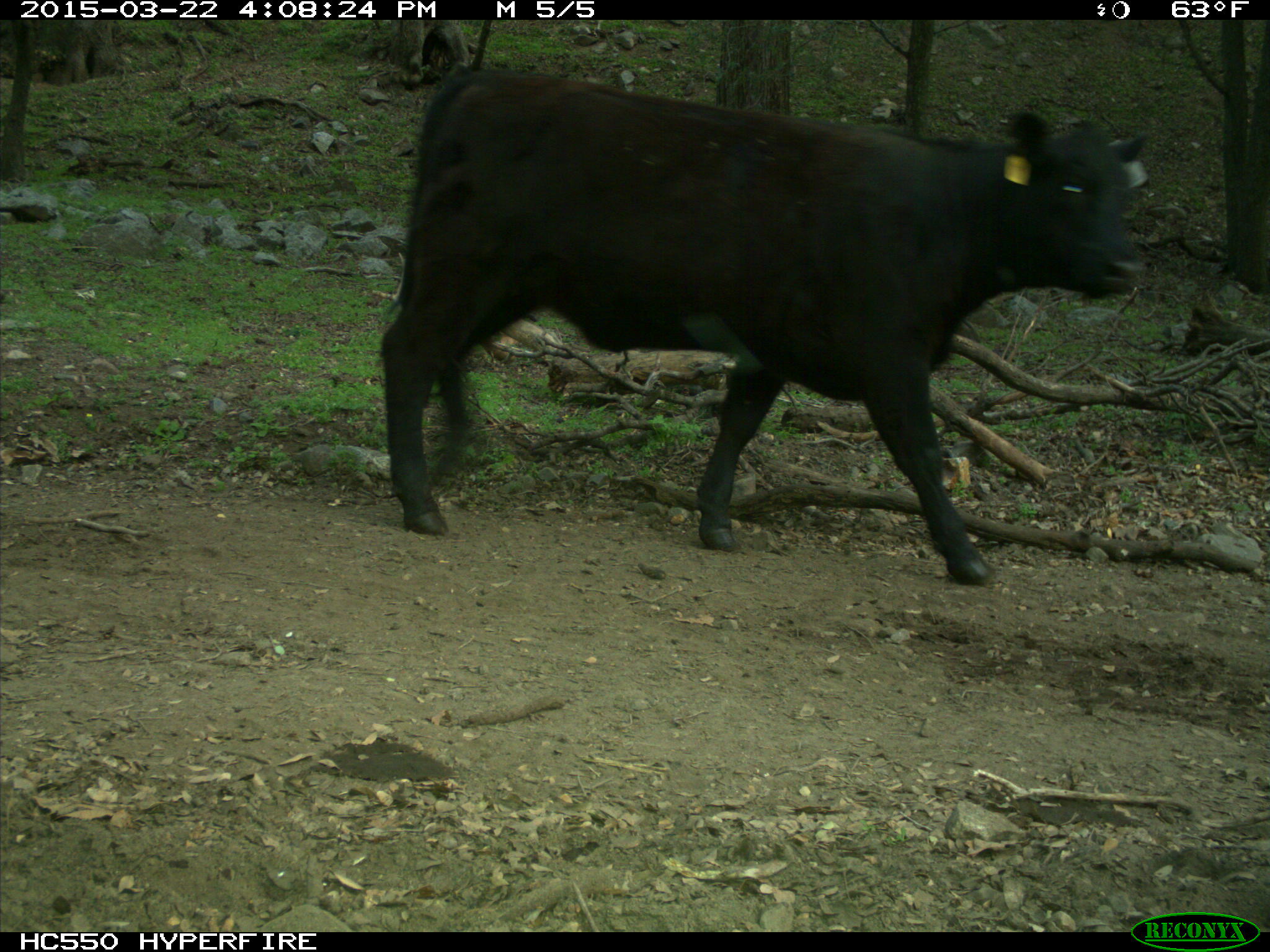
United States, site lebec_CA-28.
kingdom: Animalia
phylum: Chordata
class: Mammalia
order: Artiodactyla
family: Bovidae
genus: Bos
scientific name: Bos taurus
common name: domestic cow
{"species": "Bos taurus (domestic cow)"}